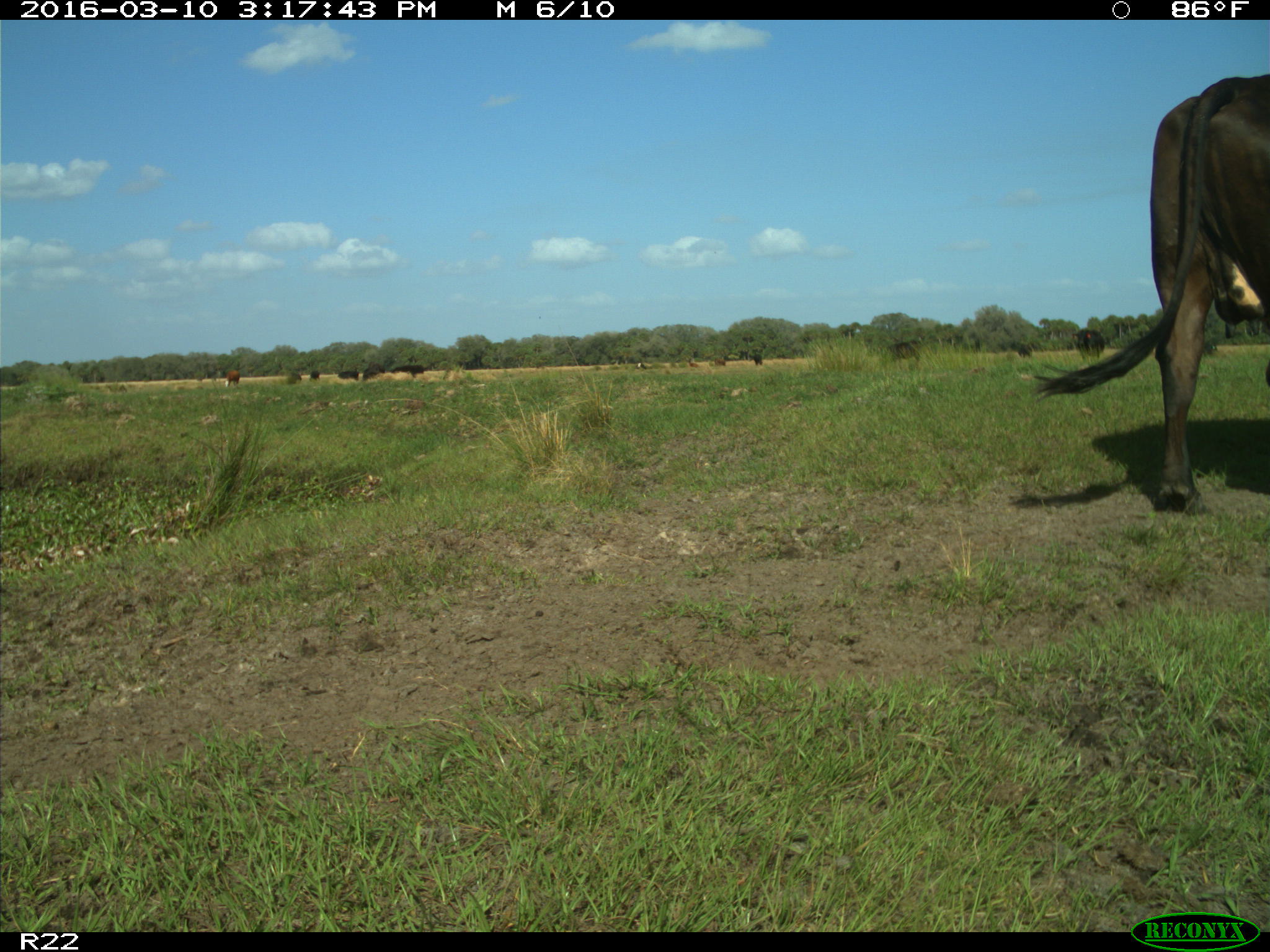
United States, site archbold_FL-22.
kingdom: Animalia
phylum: Chordata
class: Mammalia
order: Artiodactyla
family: Bovidae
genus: Bos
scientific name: Bos taurus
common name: domestic cow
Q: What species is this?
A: Bos taurus (domestic cow).